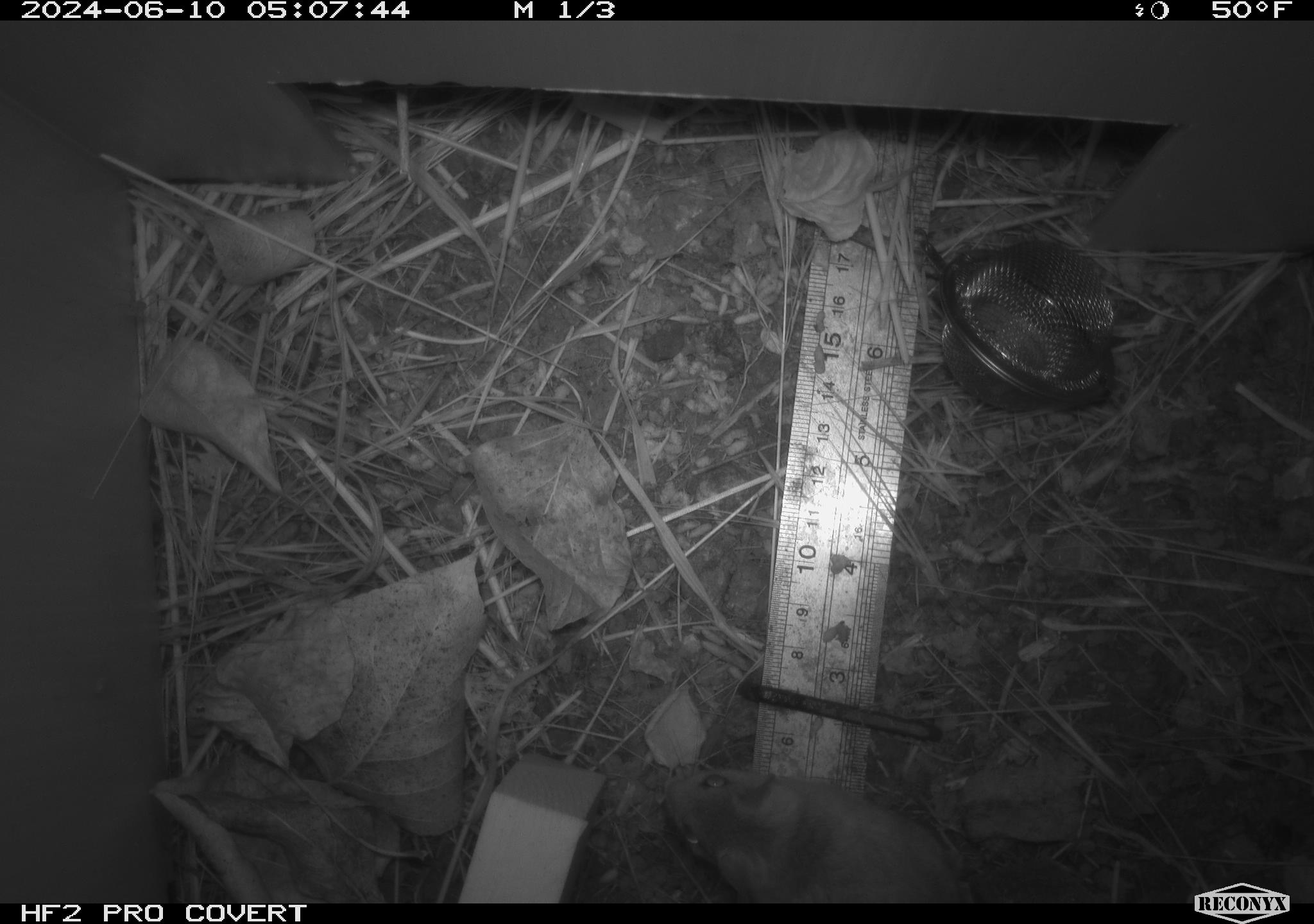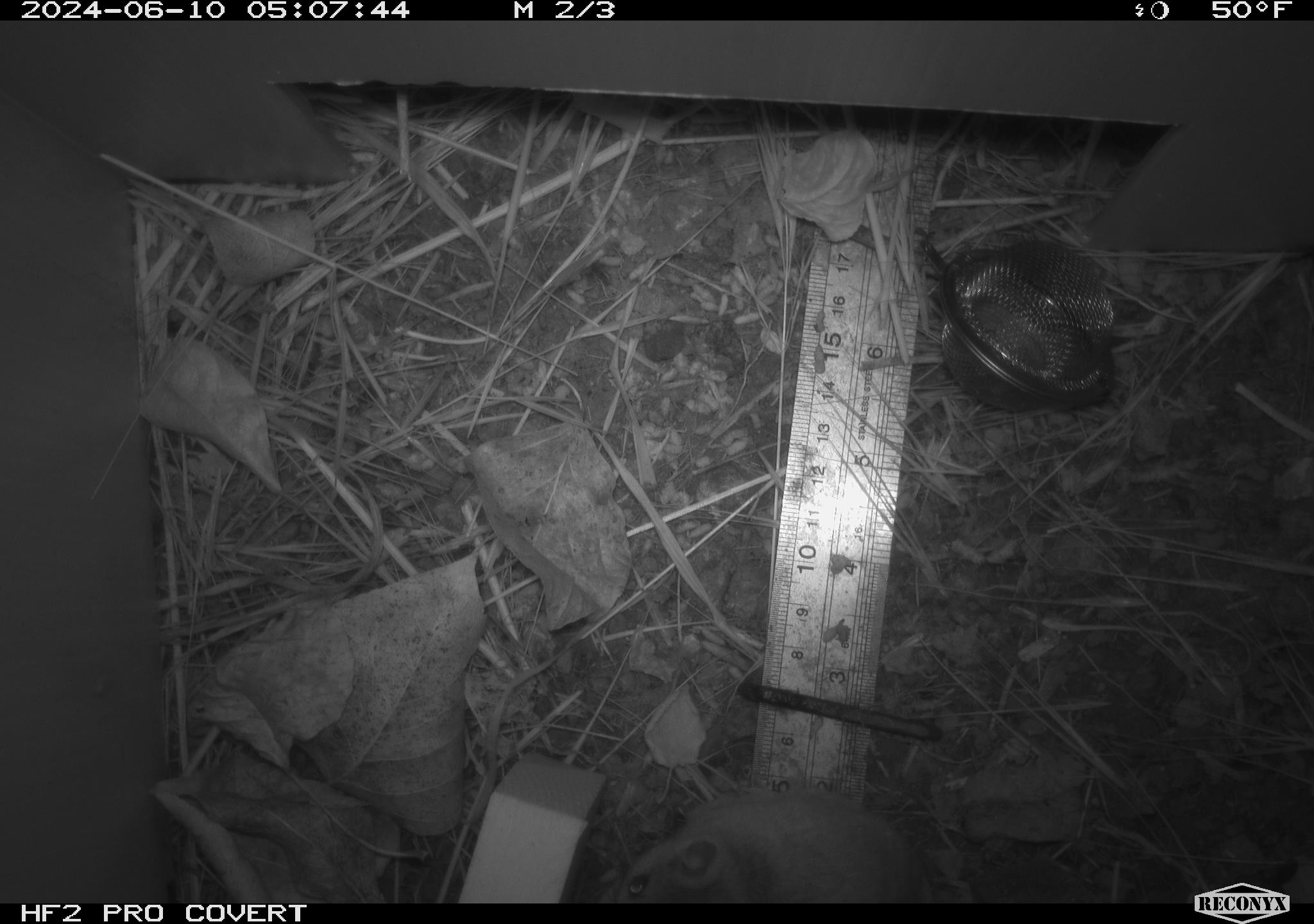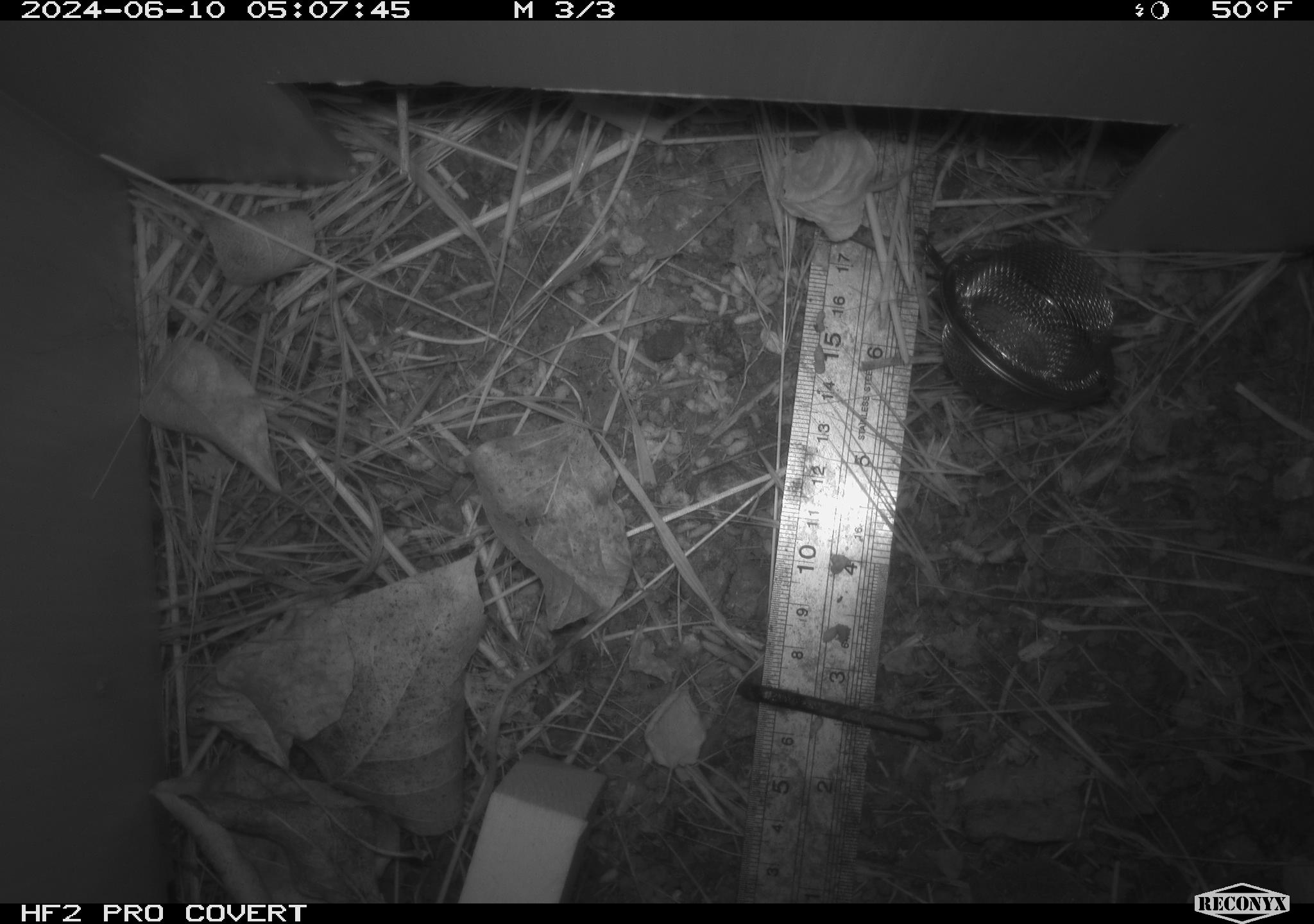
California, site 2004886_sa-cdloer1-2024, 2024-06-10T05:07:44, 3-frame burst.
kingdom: Animalia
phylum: Chordata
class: Mammalia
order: Rodentia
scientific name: Rodentia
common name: mouse species